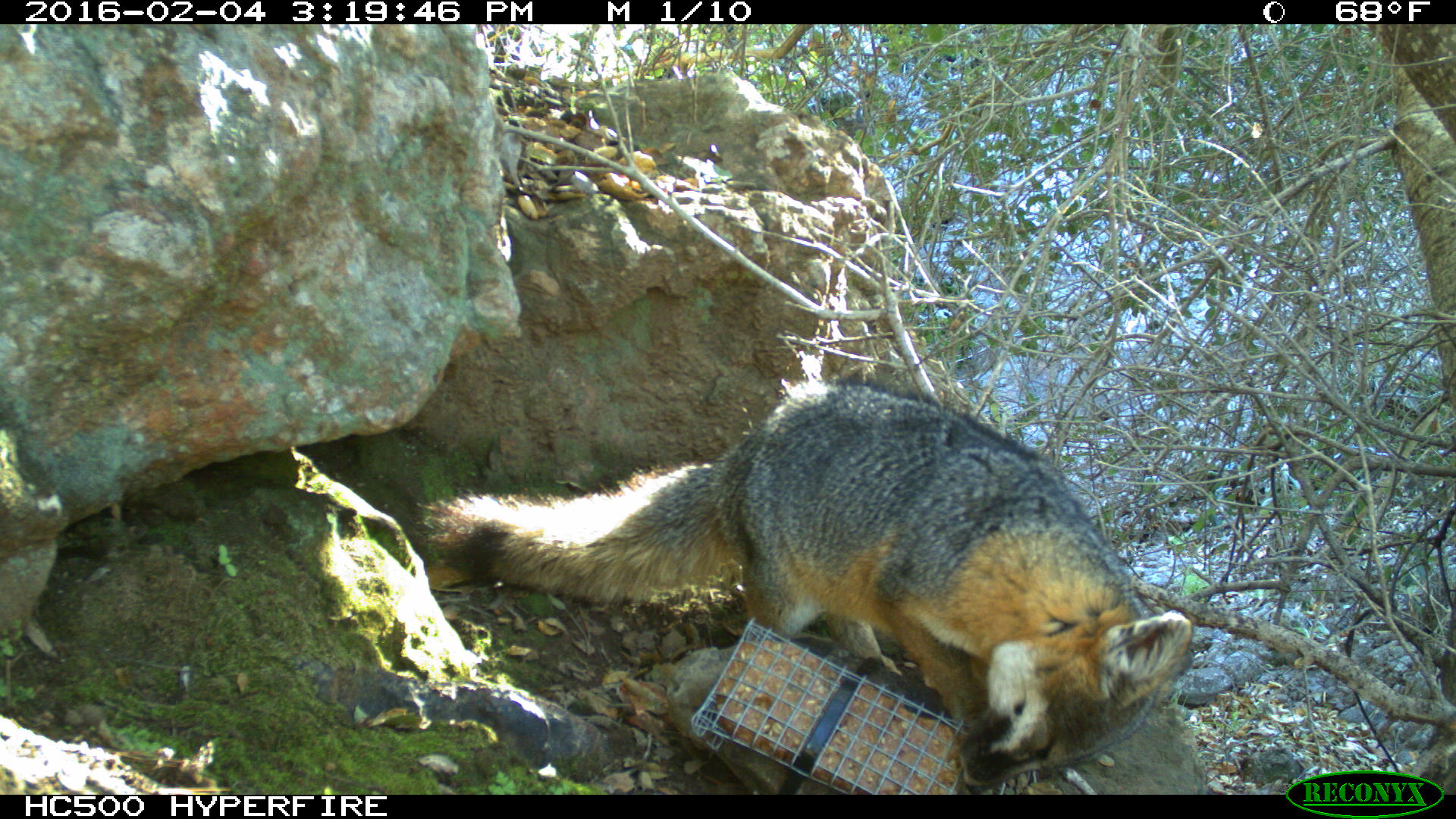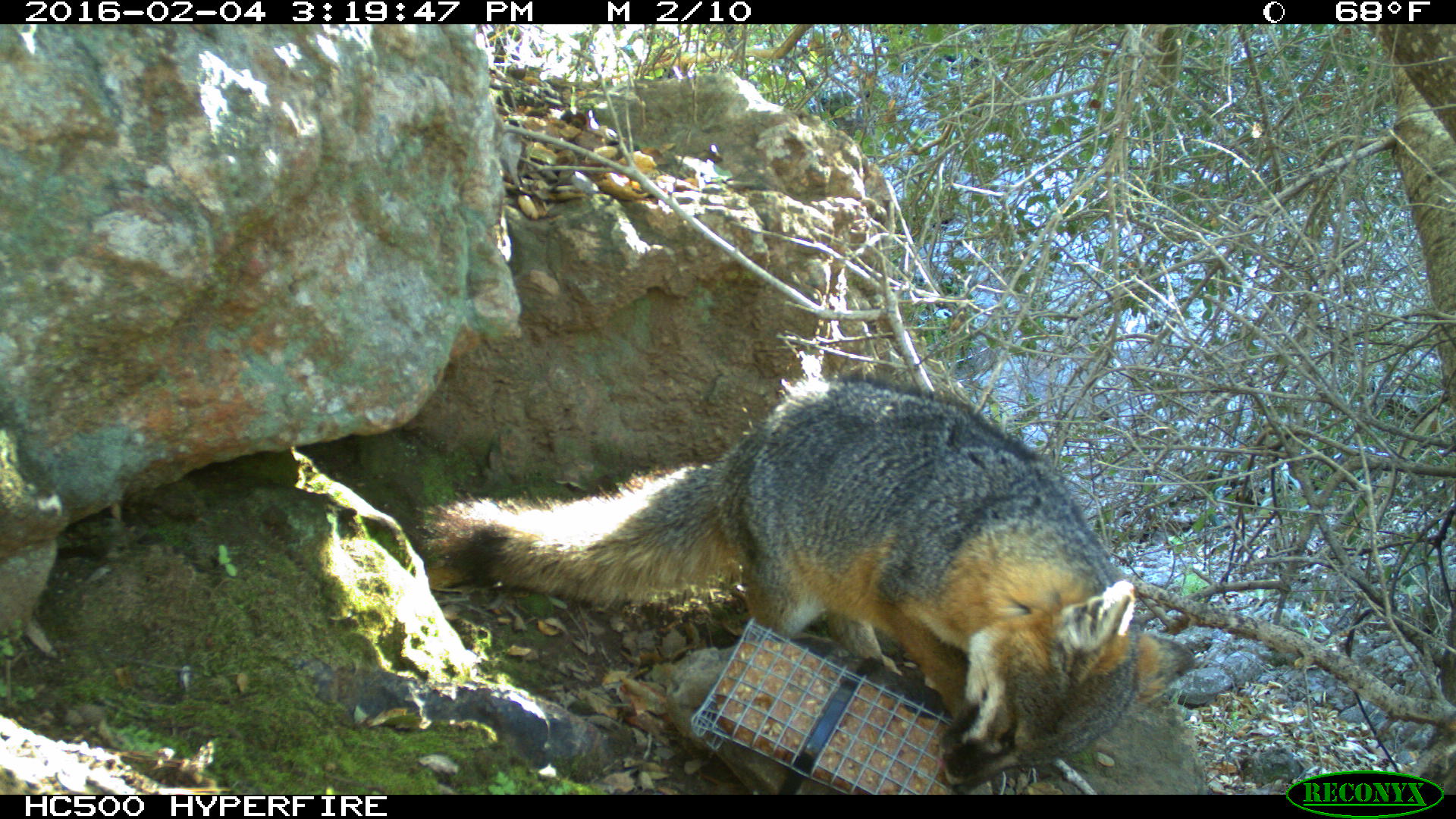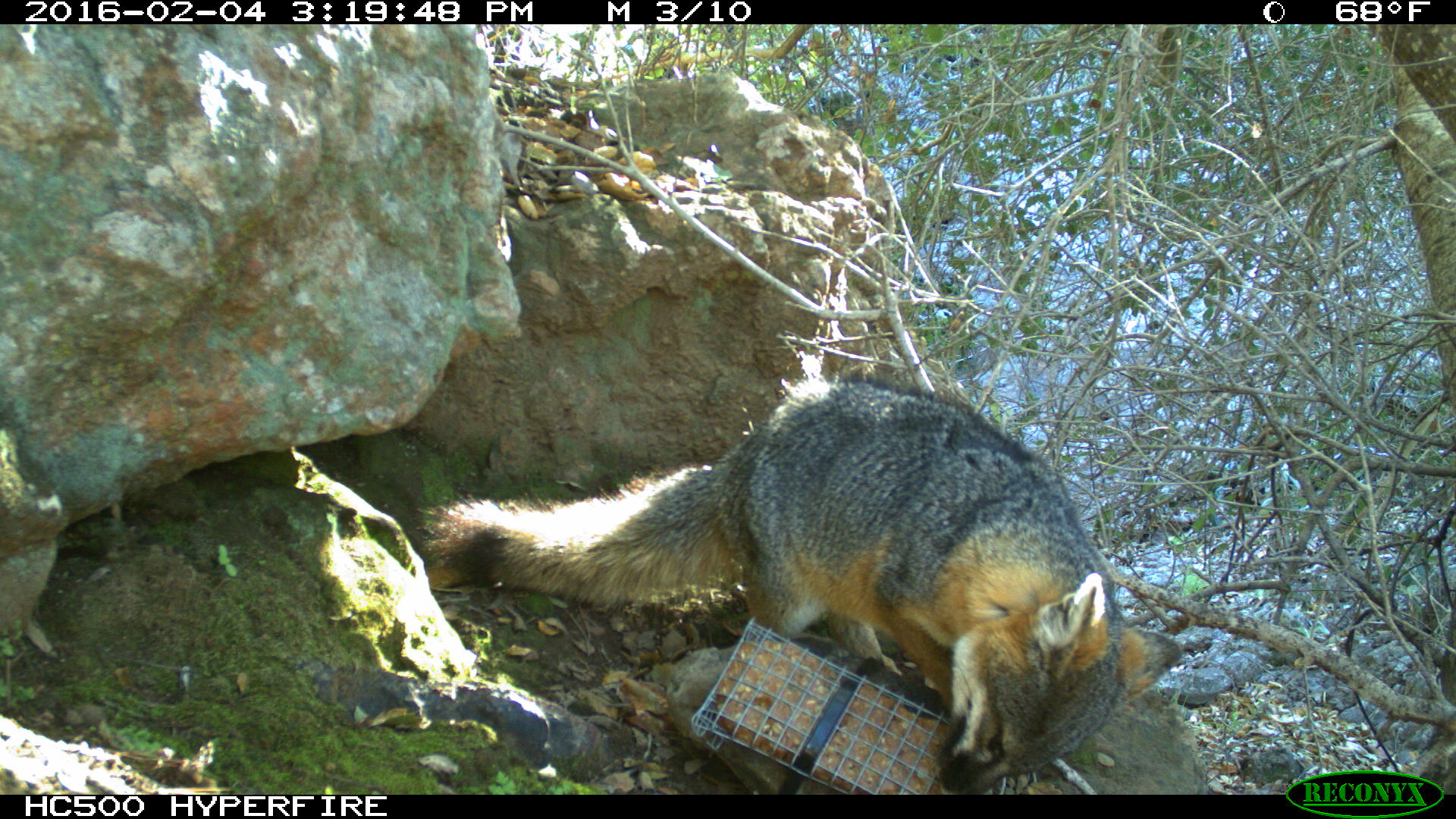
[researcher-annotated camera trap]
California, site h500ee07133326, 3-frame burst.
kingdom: Animalia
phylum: Chordata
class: Mammalia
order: Carnivora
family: Canidae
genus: Urocyon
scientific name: Urocyon littoralis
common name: island fox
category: fox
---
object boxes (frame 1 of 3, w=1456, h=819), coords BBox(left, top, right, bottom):
fox: BBox(415, 383, 1192, 795)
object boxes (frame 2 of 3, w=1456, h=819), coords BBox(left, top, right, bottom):
fox: BBox(419, 378, 1192, 795)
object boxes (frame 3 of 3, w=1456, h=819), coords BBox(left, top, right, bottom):
fox: BBox(425, 376, 1181, 795)